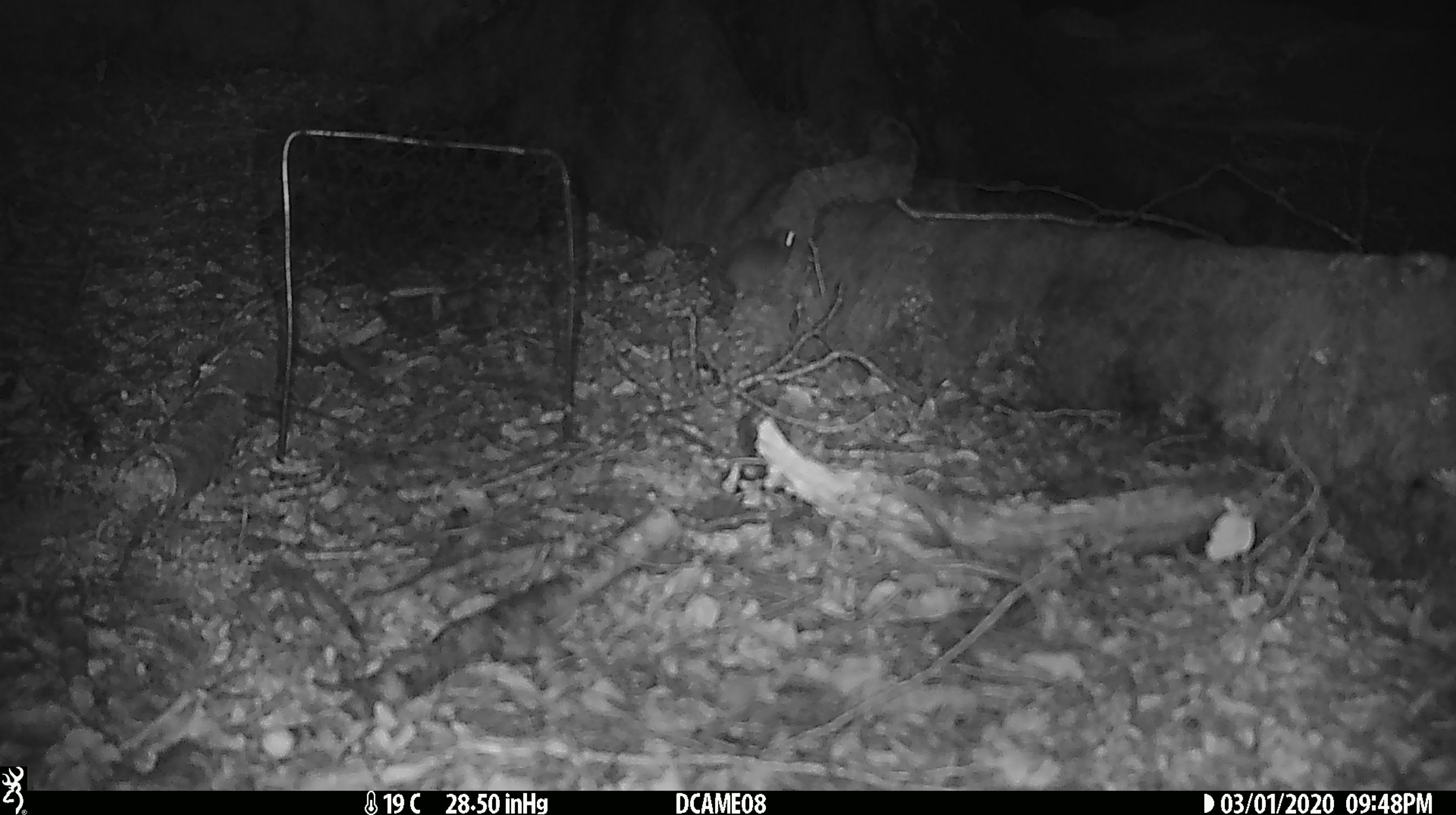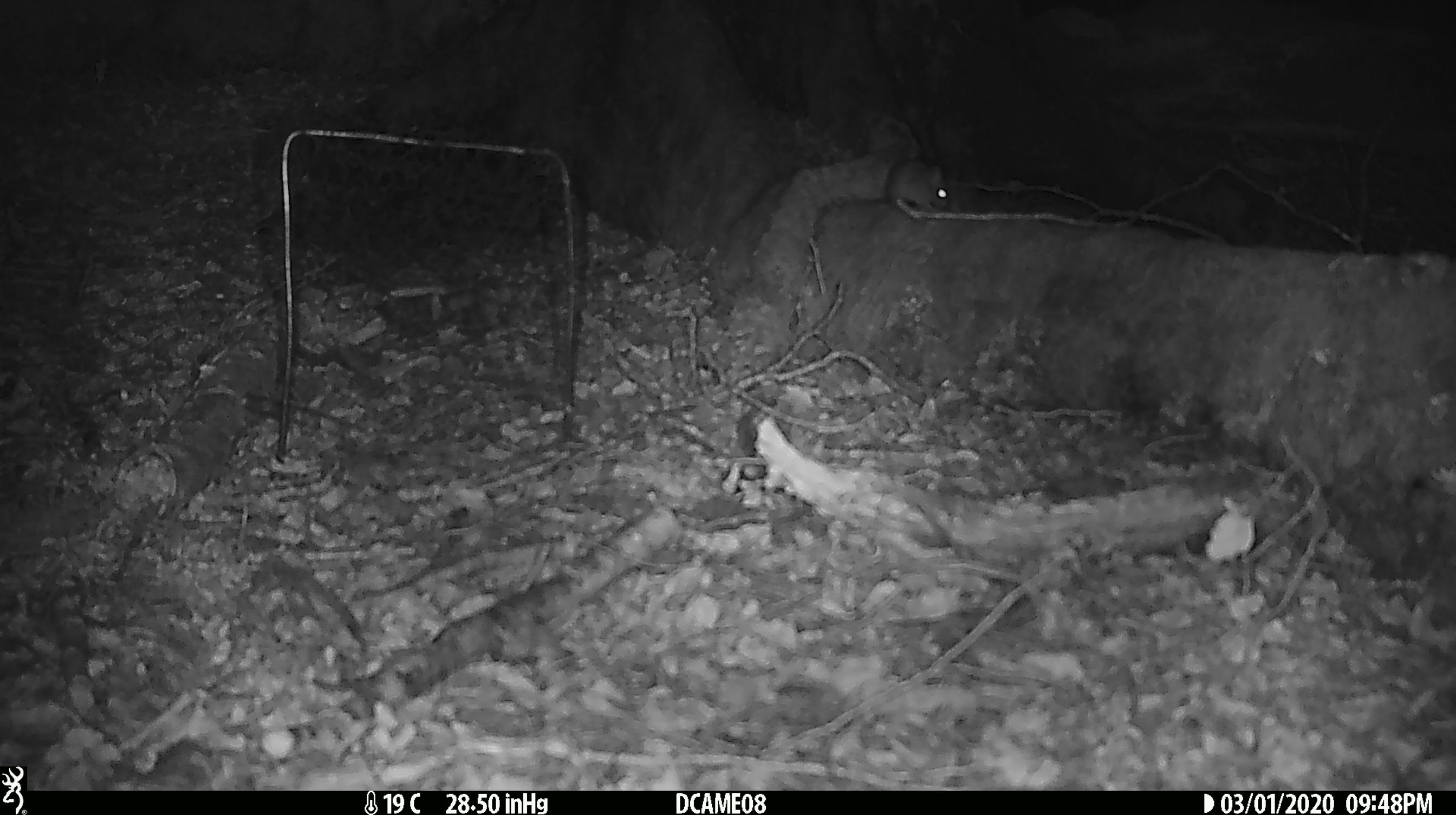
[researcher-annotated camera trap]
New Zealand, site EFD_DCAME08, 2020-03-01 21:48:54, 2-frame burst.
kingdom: Animalia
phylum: Chordata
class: Mammalia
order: Rodentia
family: Muridae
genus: Mus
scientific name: Mus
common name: mouse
Mouse (Mus).